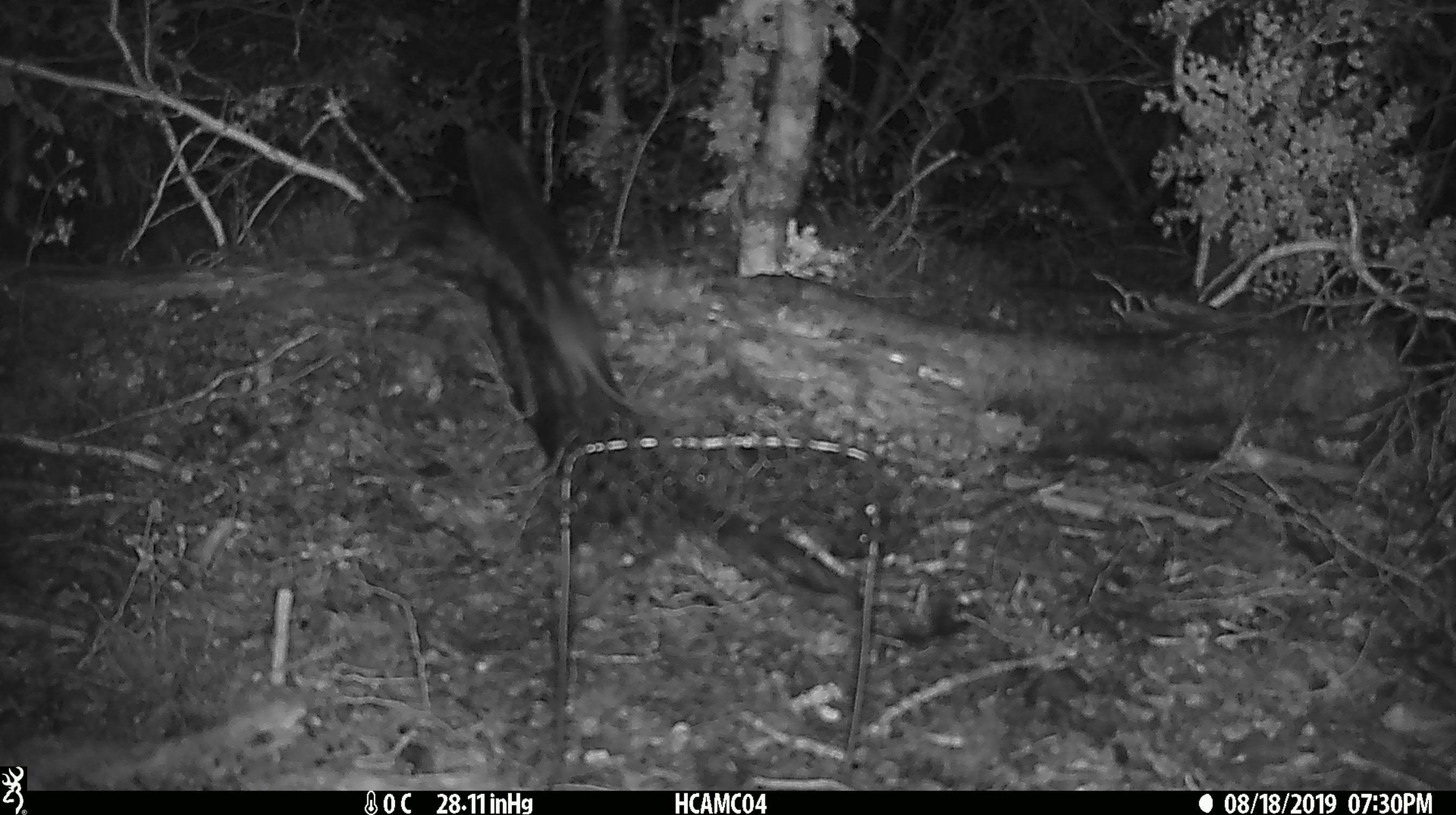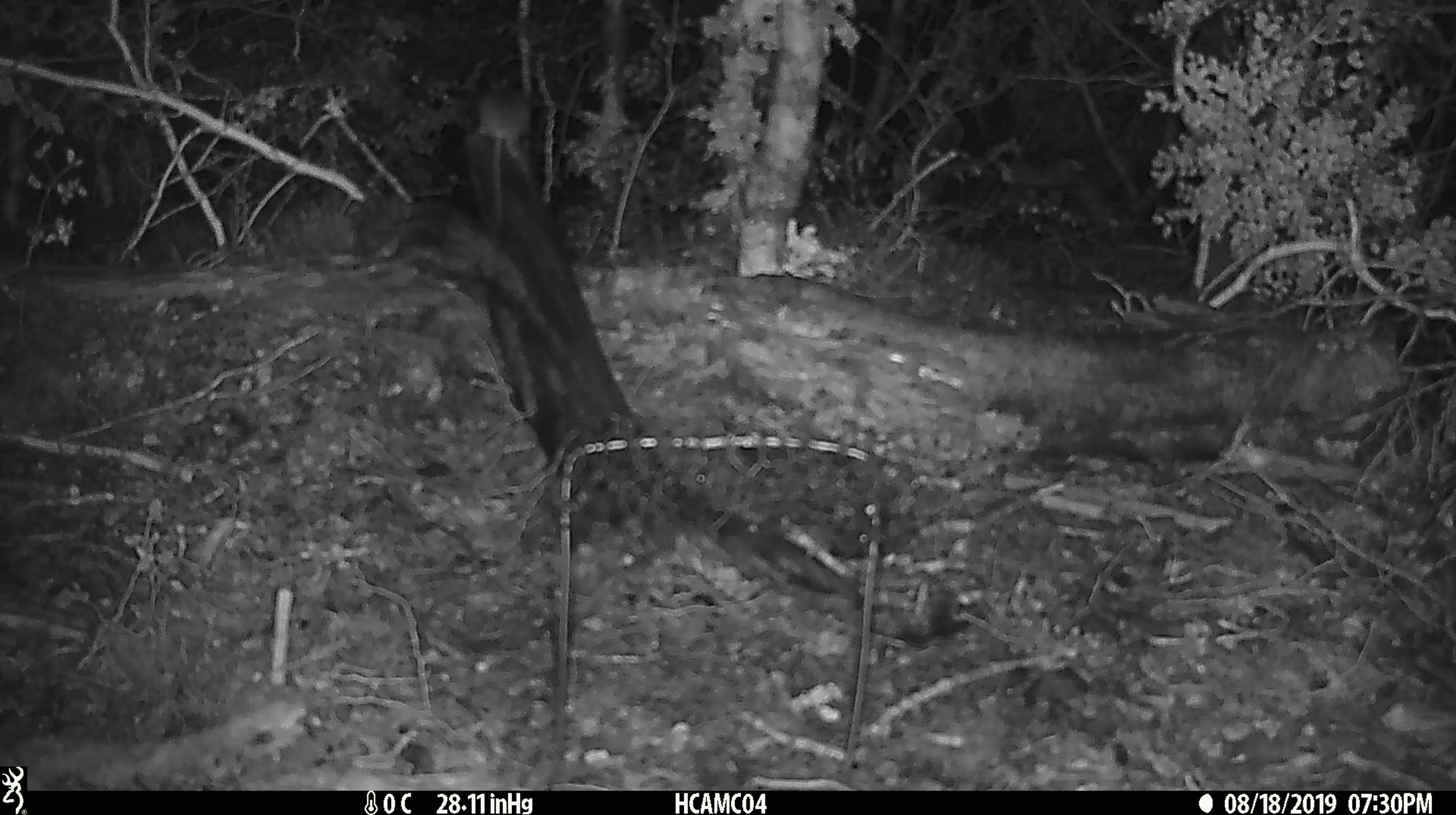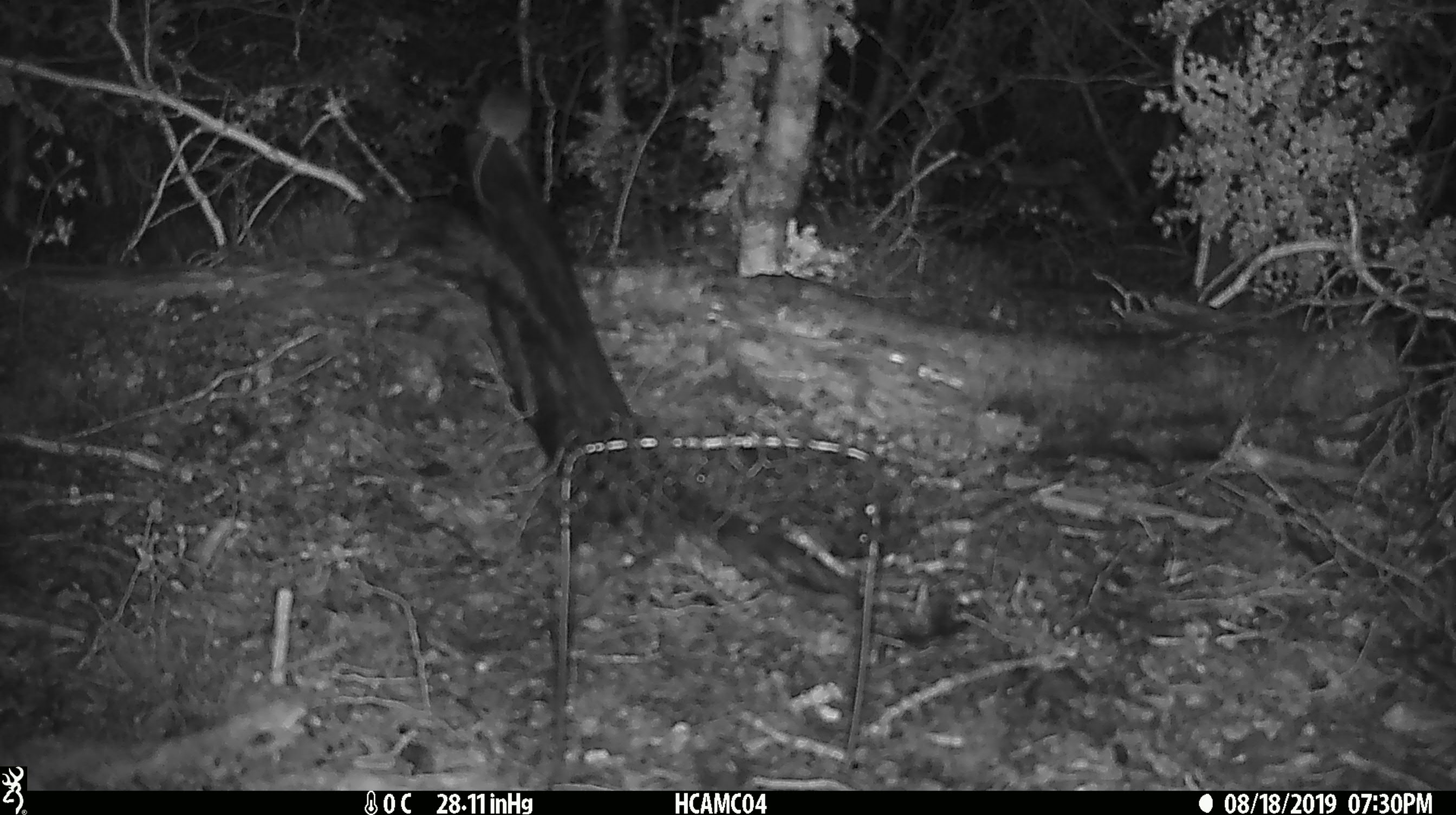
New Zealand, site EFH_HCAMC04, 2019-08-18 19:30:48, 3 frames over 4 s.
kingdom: Animalia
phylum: Chordata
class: Mammalia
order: Rodentia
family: Muridae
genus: Mus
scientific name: Mus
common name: mouse